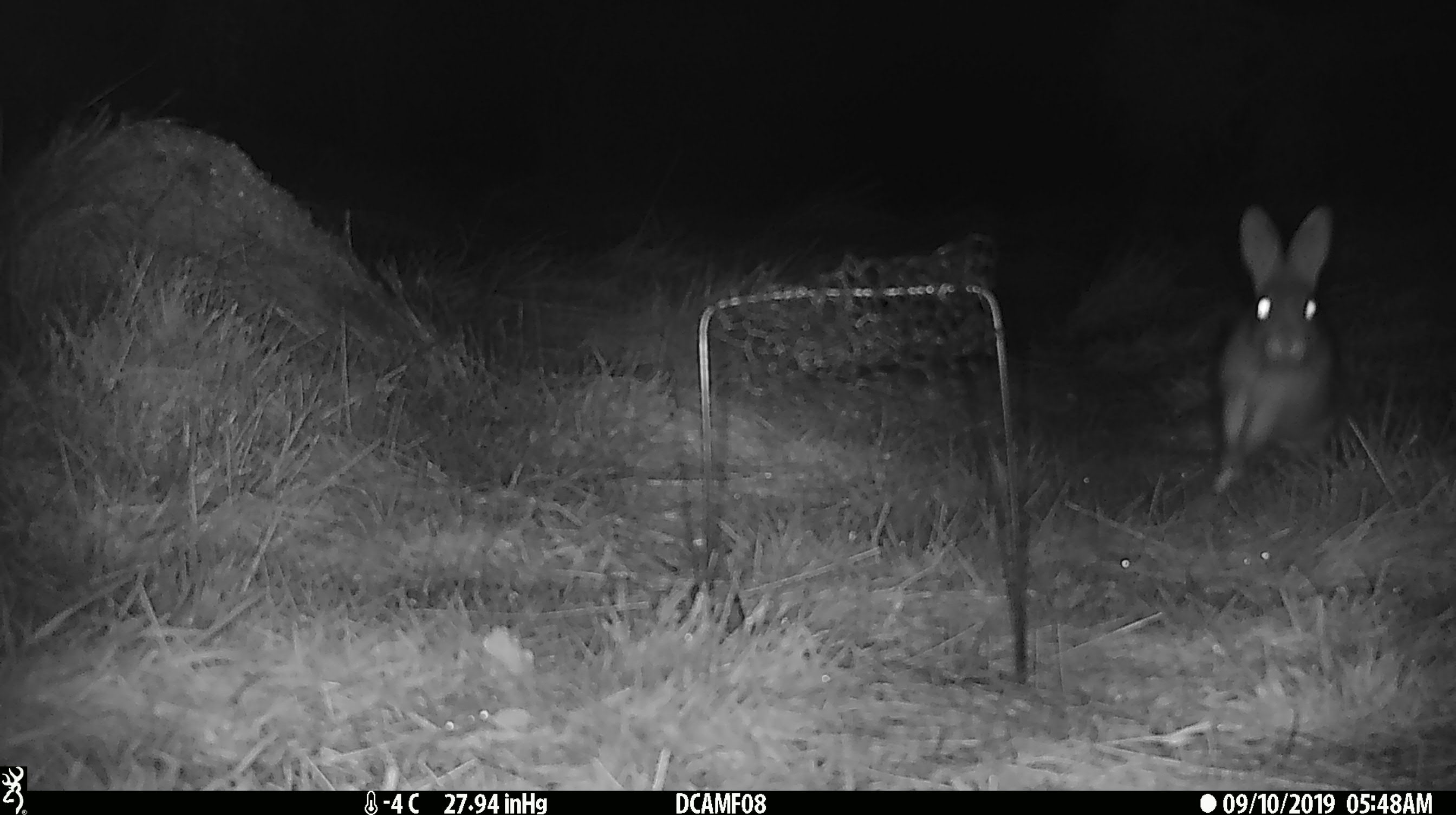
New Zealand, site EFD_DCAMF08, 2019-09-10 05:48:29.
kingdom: Animalia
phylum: Chordata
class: Mammalia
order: Lagomorpha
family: Leporidae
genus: Oryctolagus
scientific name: Oryctolagus cuniculus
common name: european rabbit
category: rabbit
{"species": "rabbit (european rabbit) (Oryctolagus cuniculus)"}